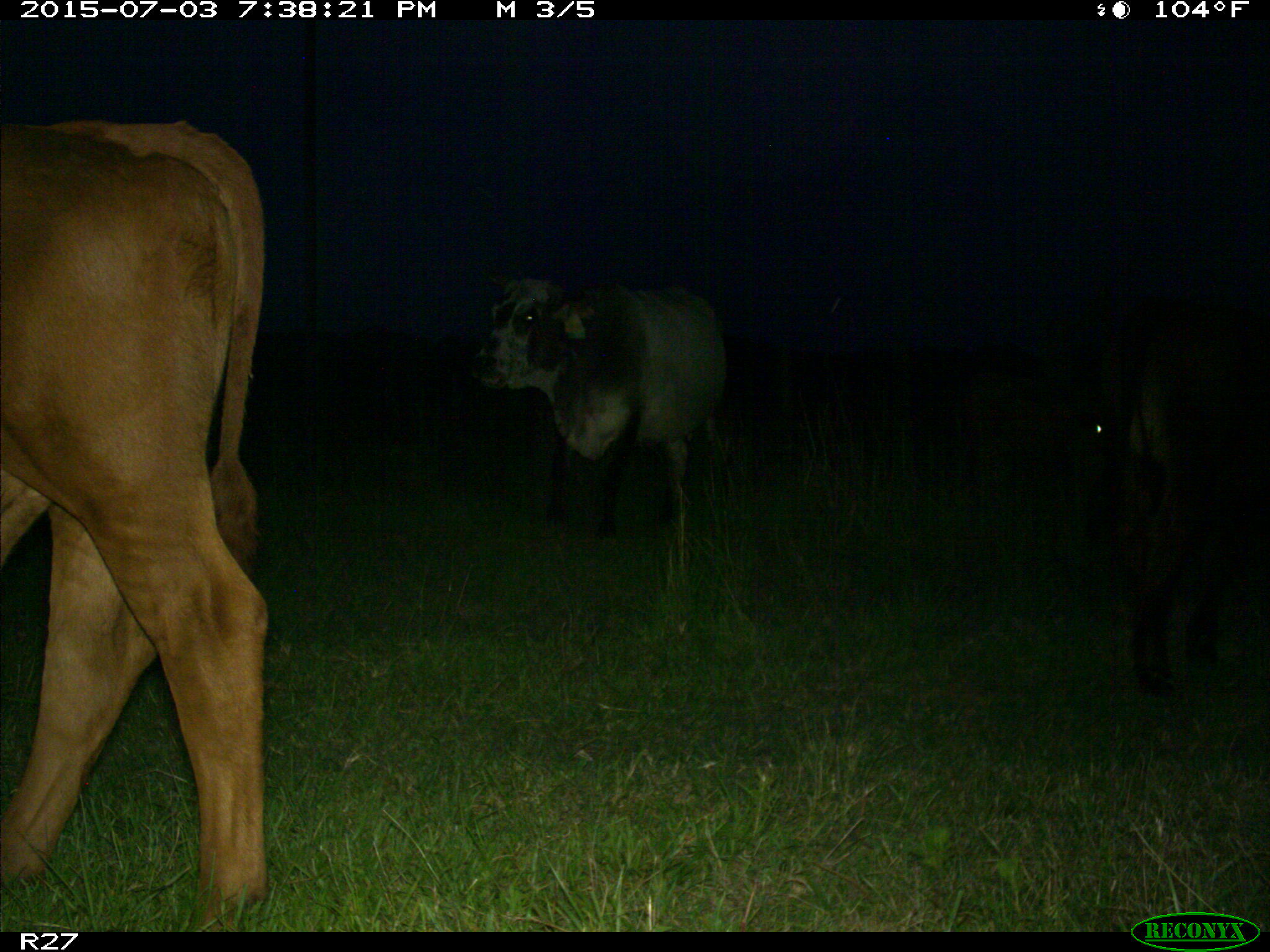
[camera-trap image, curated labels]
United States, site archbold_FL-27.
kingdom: Animalia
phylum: Chordata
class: Mammalia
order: Artiodactyla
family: Bovidae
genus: Bos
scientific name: Bos taurus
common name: domestic cow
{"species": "Bos taurus (domestic cow)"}